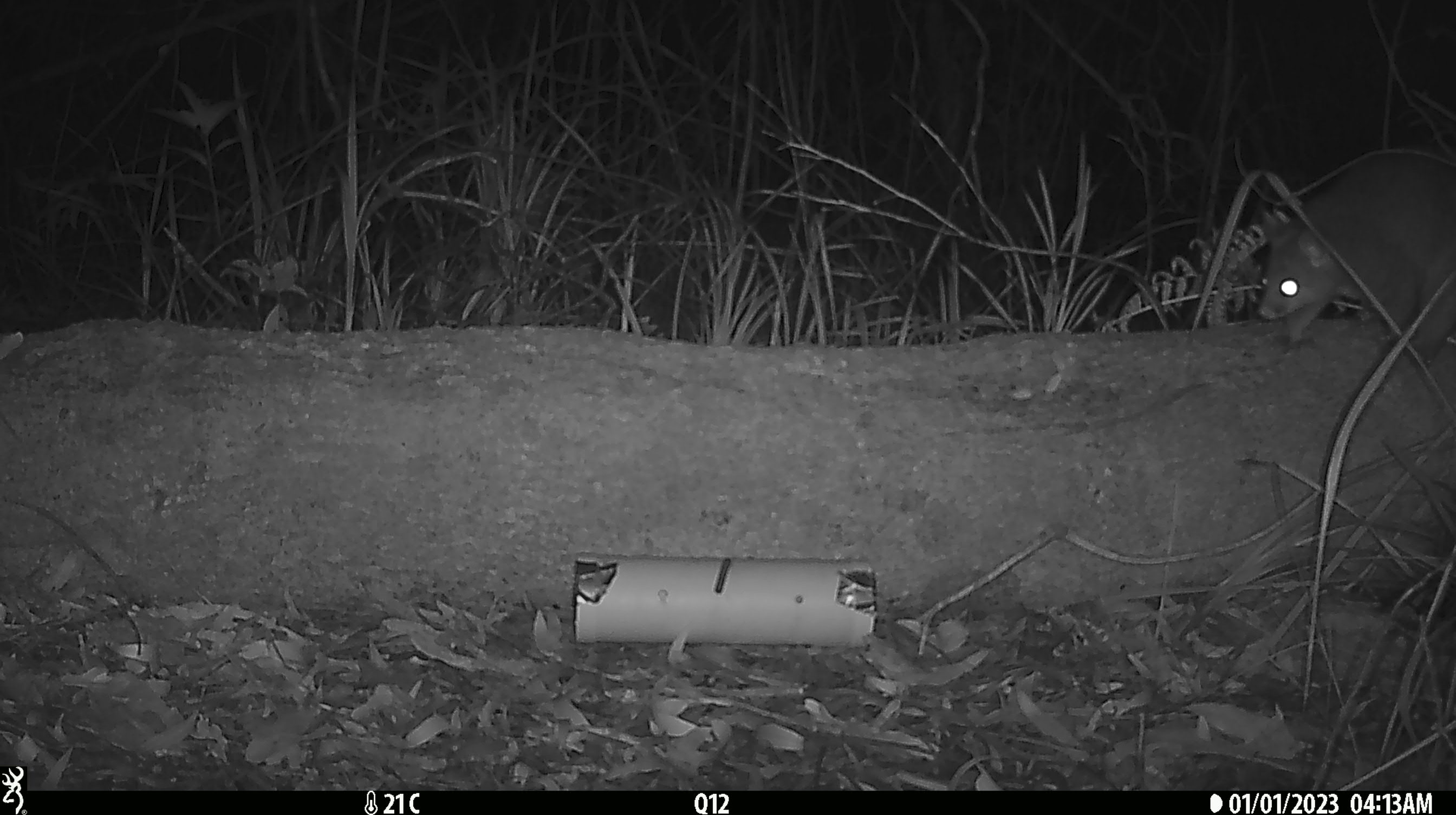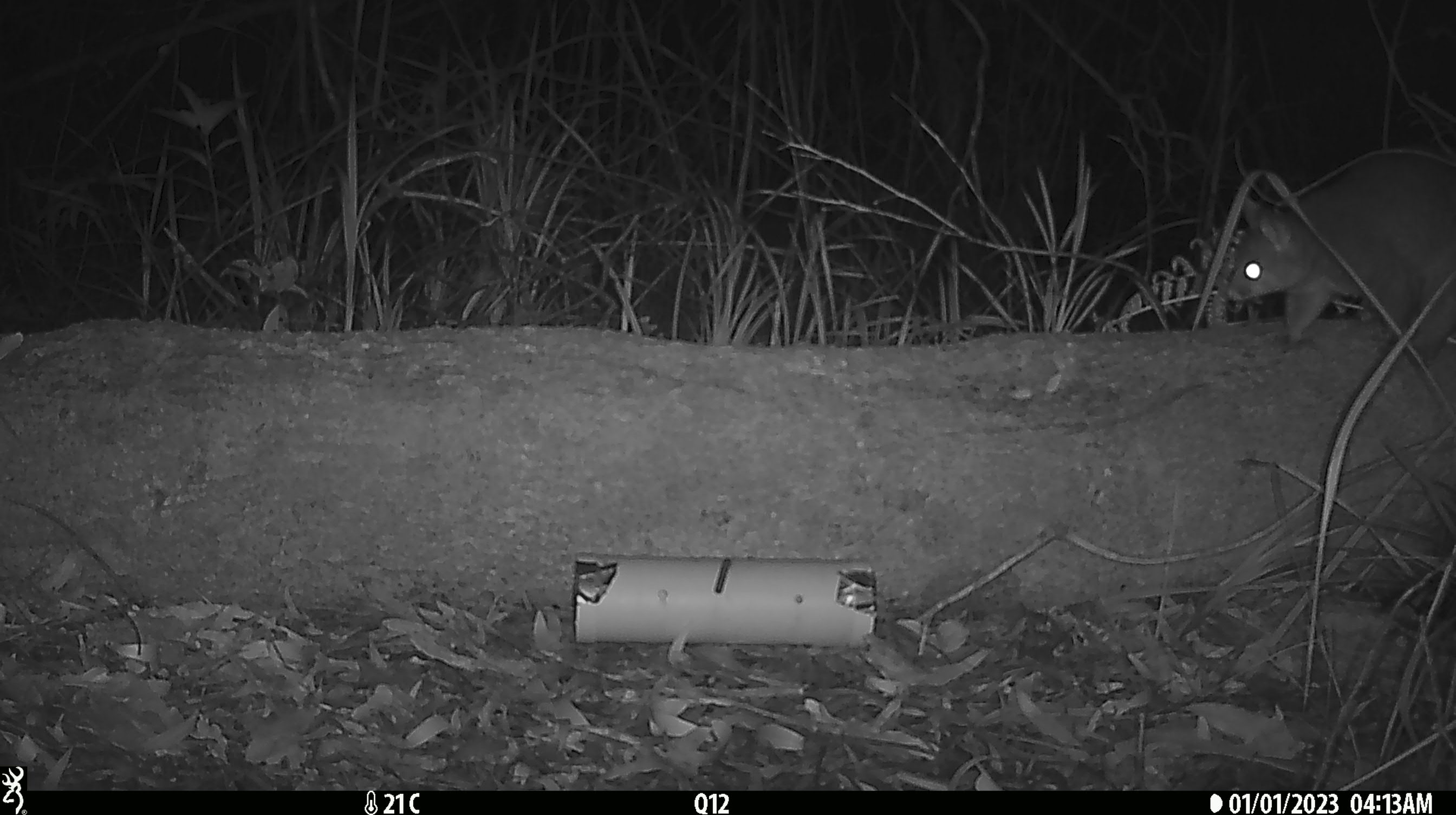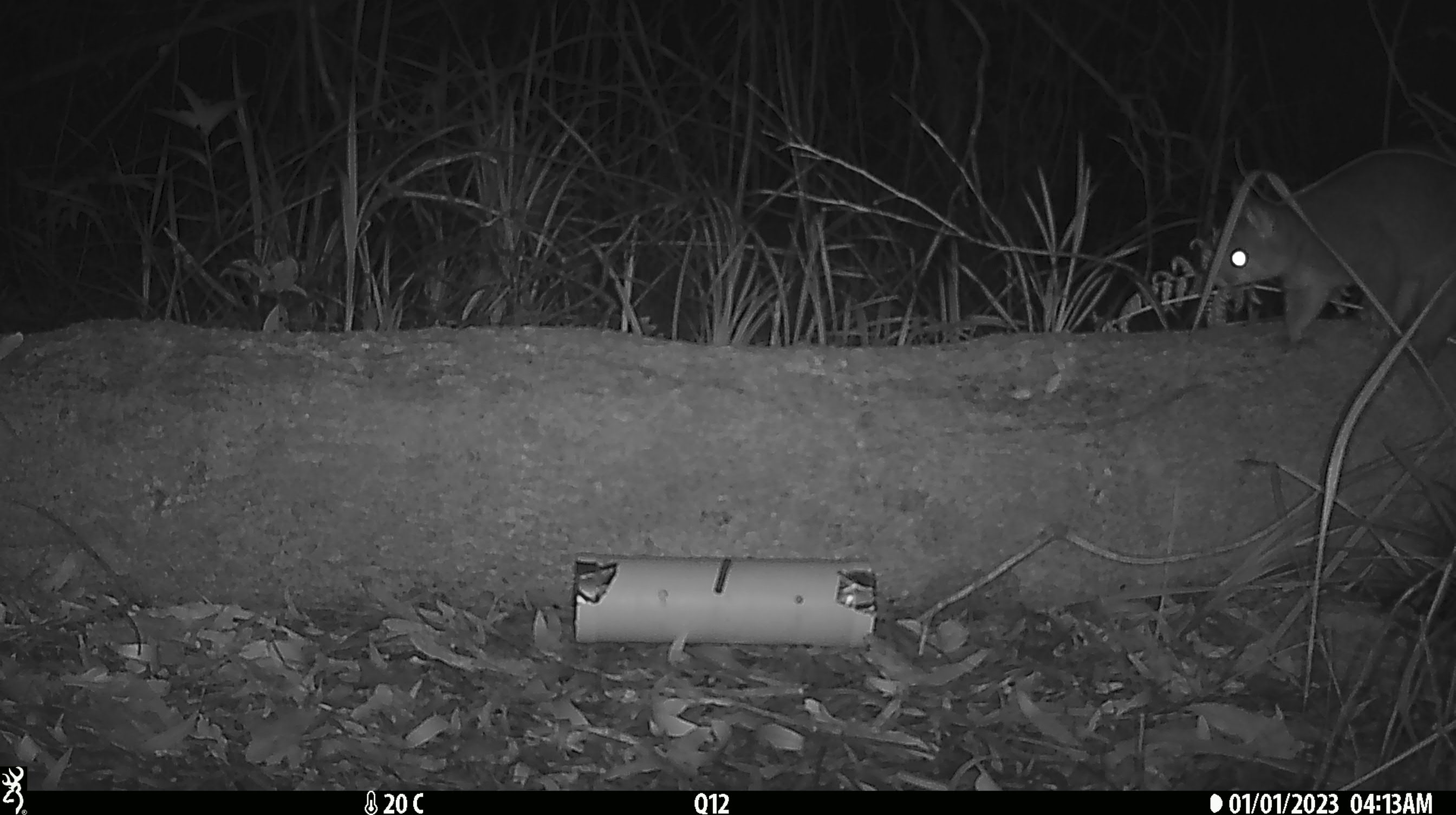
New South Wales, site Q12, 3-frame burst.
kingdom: Animalia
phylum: Chordata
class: Mammalia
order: Diprotodontia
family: Phalangeridae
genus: Trichosurus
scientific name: Trichosurus vulpecula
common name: common brushtail possum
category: possum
Possum (common brushtail possum) (Trichosurus vulpecula).